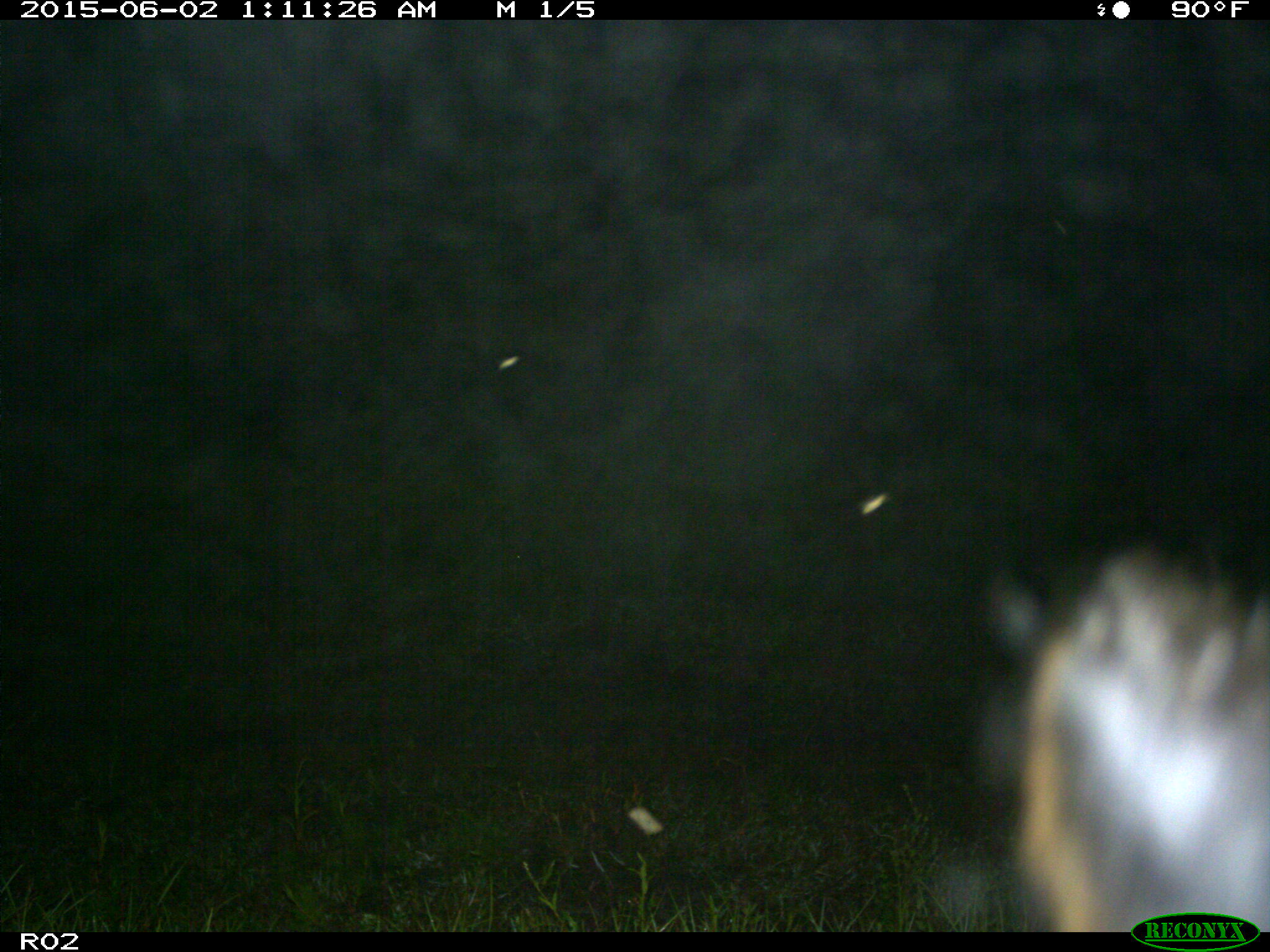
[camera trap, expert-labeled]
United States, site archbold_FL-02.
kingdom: Animalia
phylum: Chordata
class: Mammalia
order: Artiodactyla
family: Bovidae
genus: Bos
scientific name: Bos taurus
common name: domestic cow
Bos taurus (domestic cow).